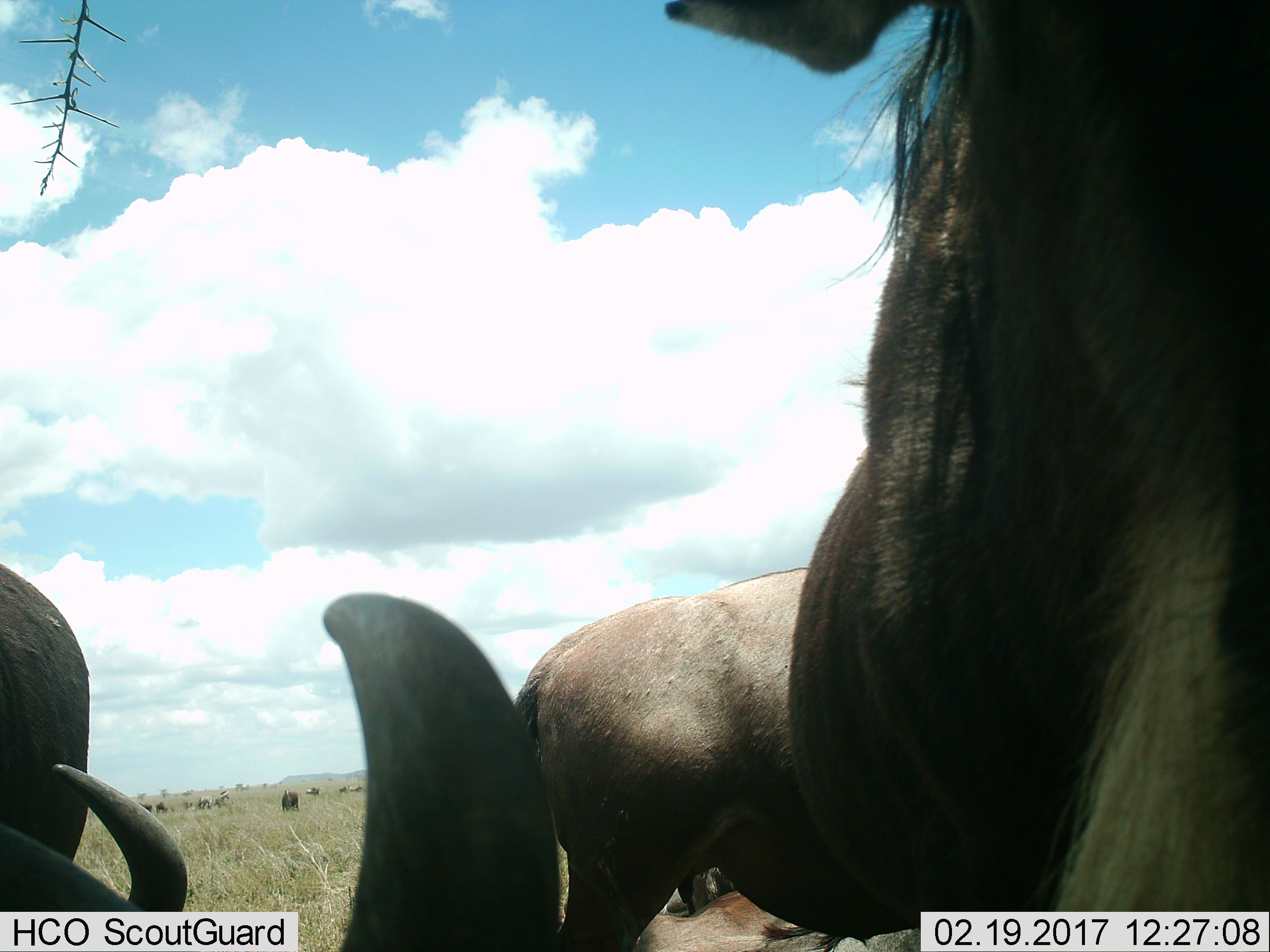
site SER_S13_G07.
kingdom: Animalia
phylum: Chordata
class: Mammalia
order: Artiodactyla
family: Bovidae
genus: Connochaetes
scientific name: Connochaetes taurinus taurinus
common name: blue wildebeest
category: wildebeestblue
Wildebeestblue (blue wildebeest) (Connochaetes taurinus taurinus), count 5. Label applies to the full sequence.